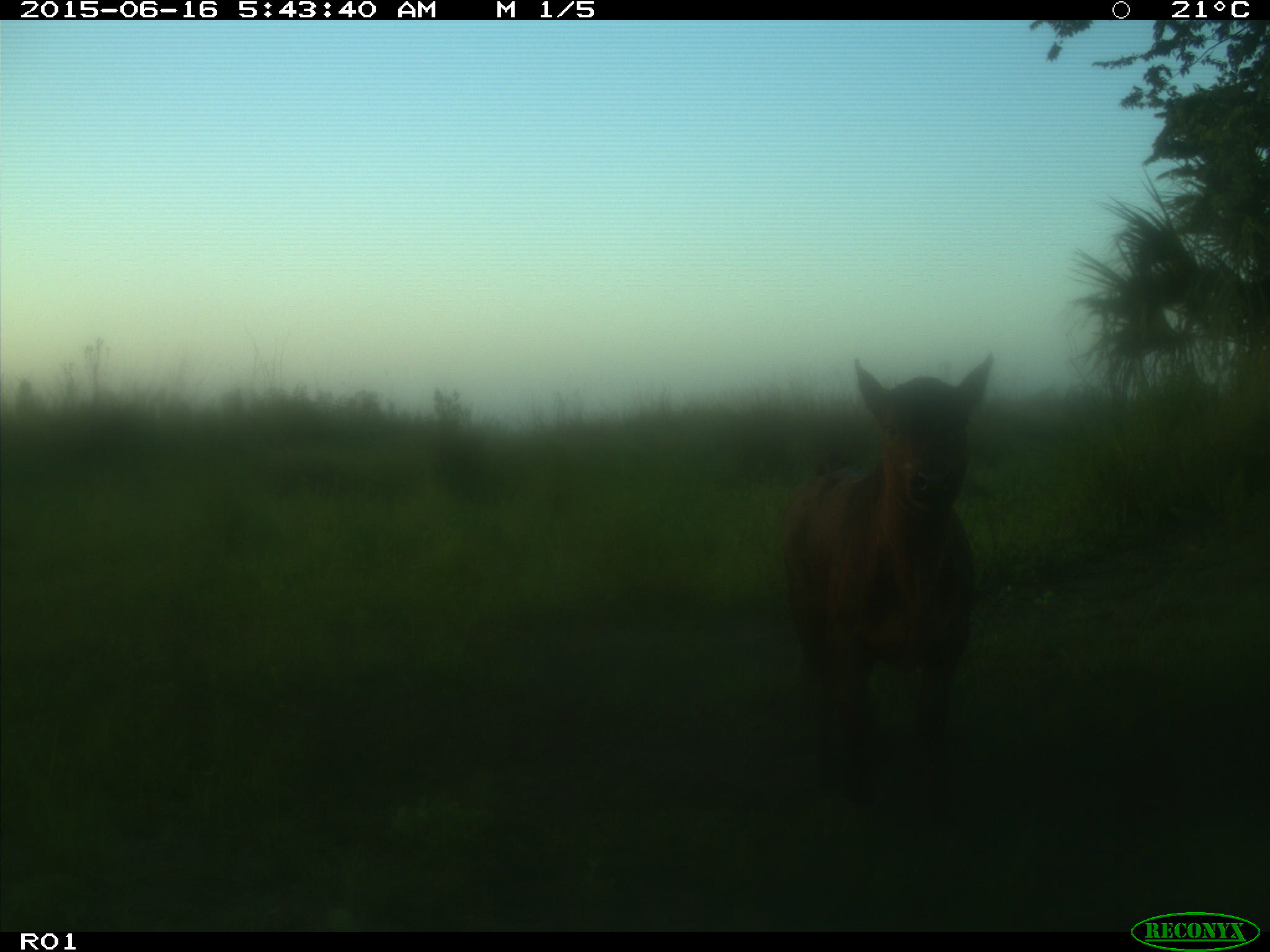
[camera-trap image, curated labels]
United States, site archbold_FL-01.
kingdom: Animalia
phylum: Chordata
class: Mammalia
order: Artiodactyla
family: Bovidae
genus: Bos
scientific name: Bos taurus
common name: domestic cow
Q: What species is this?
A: Bos taurus (domestic cow).